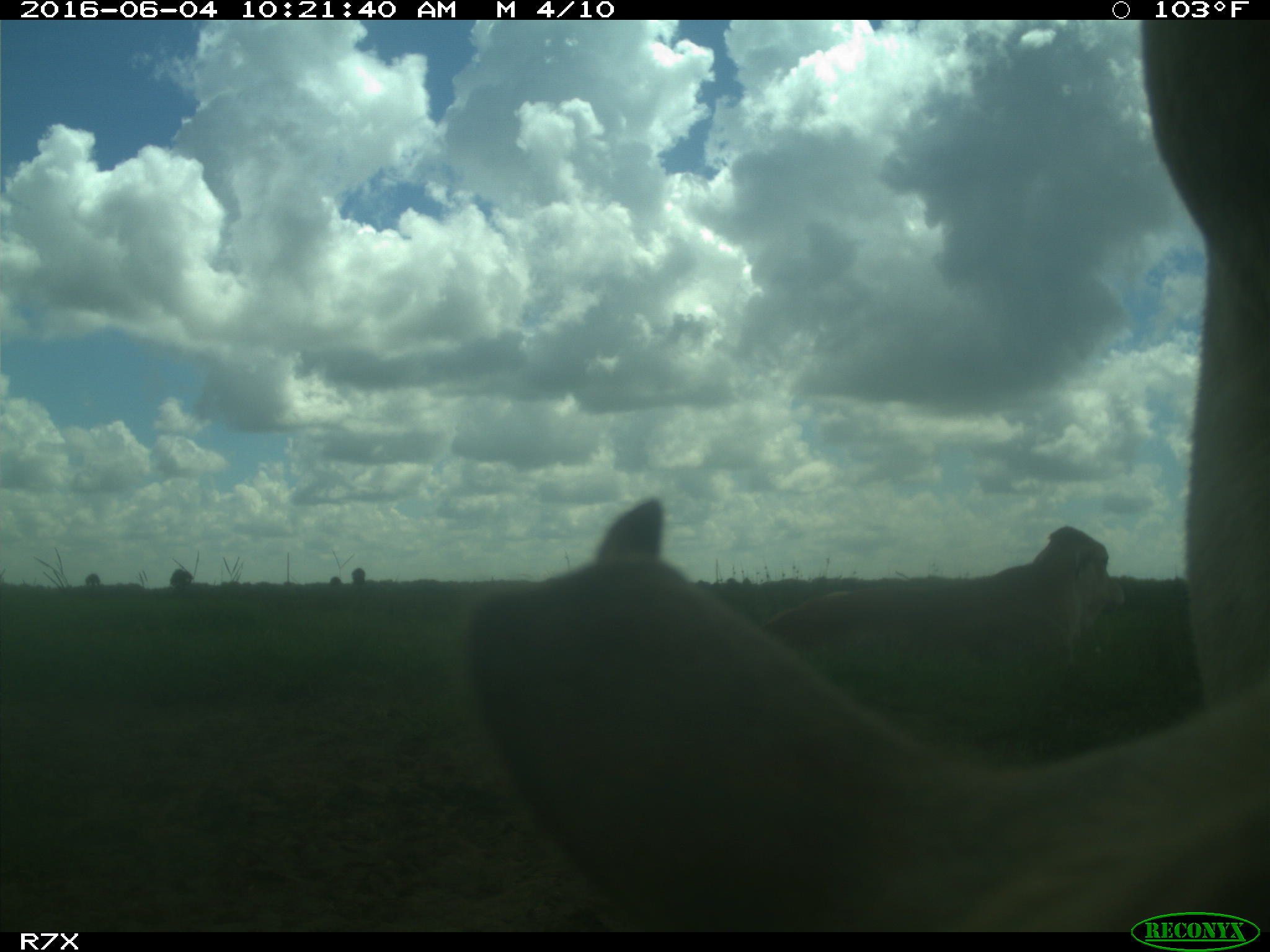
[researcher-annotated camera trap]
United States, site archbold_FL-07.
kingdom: Animalia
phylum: Chordata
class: Mammalia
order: Artiodactyla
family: Bovidae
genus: Bos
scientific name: Bos taurus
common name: domestic cow